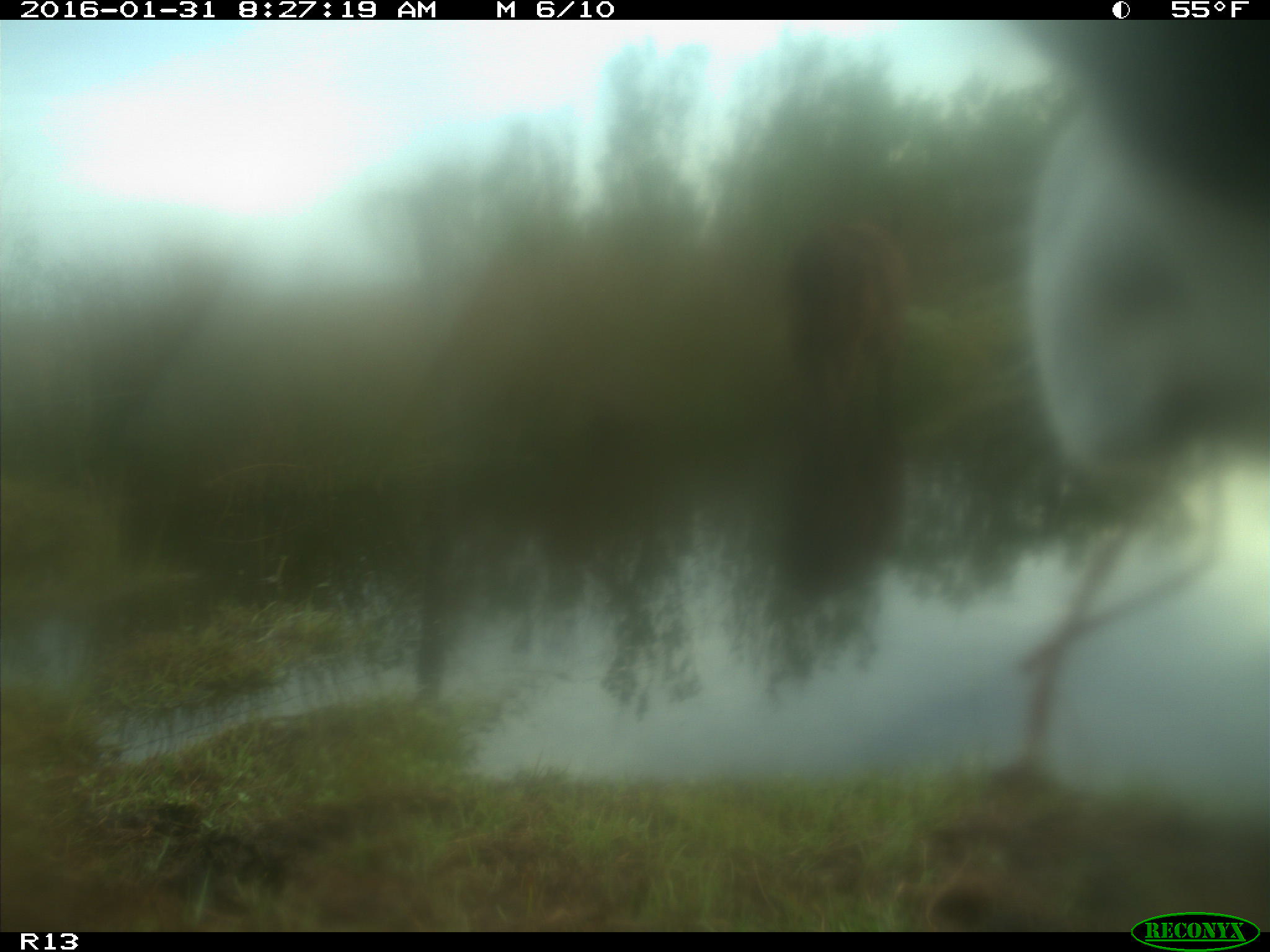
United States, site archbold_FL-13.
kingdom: Animalia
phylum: Chordata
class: Mammalia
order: Artiodactyla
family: Bovidae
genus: Bos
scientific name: Bos taurus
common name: domestic cow